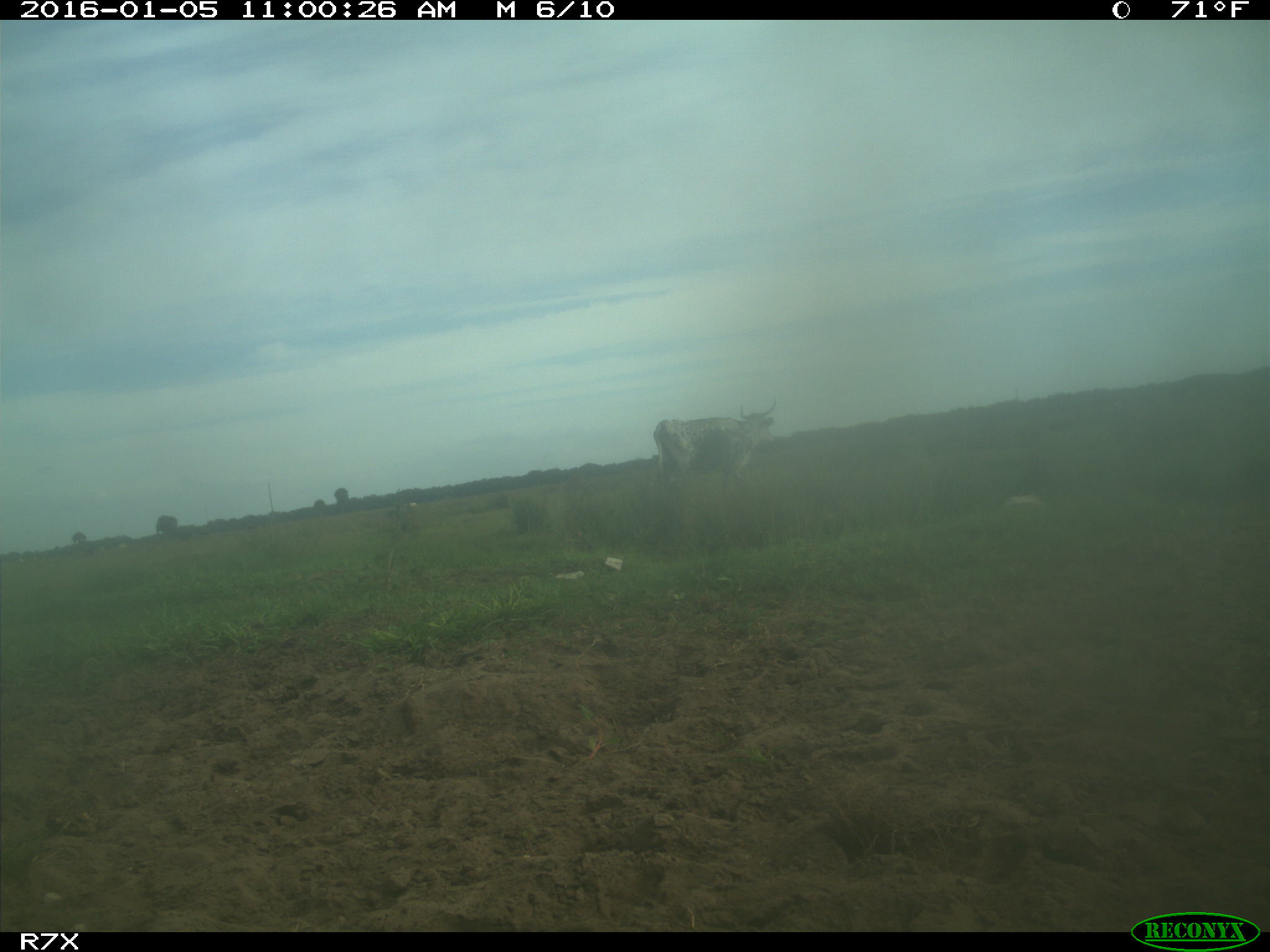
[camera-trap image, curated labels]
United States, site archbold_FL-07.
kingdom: Animalia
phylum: Chordata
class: Mammalia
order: Artiodactyla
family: Bovidae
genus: Bos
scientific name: Bos taurus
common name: domestic cow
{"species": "Bos taurus (domestic cow)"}